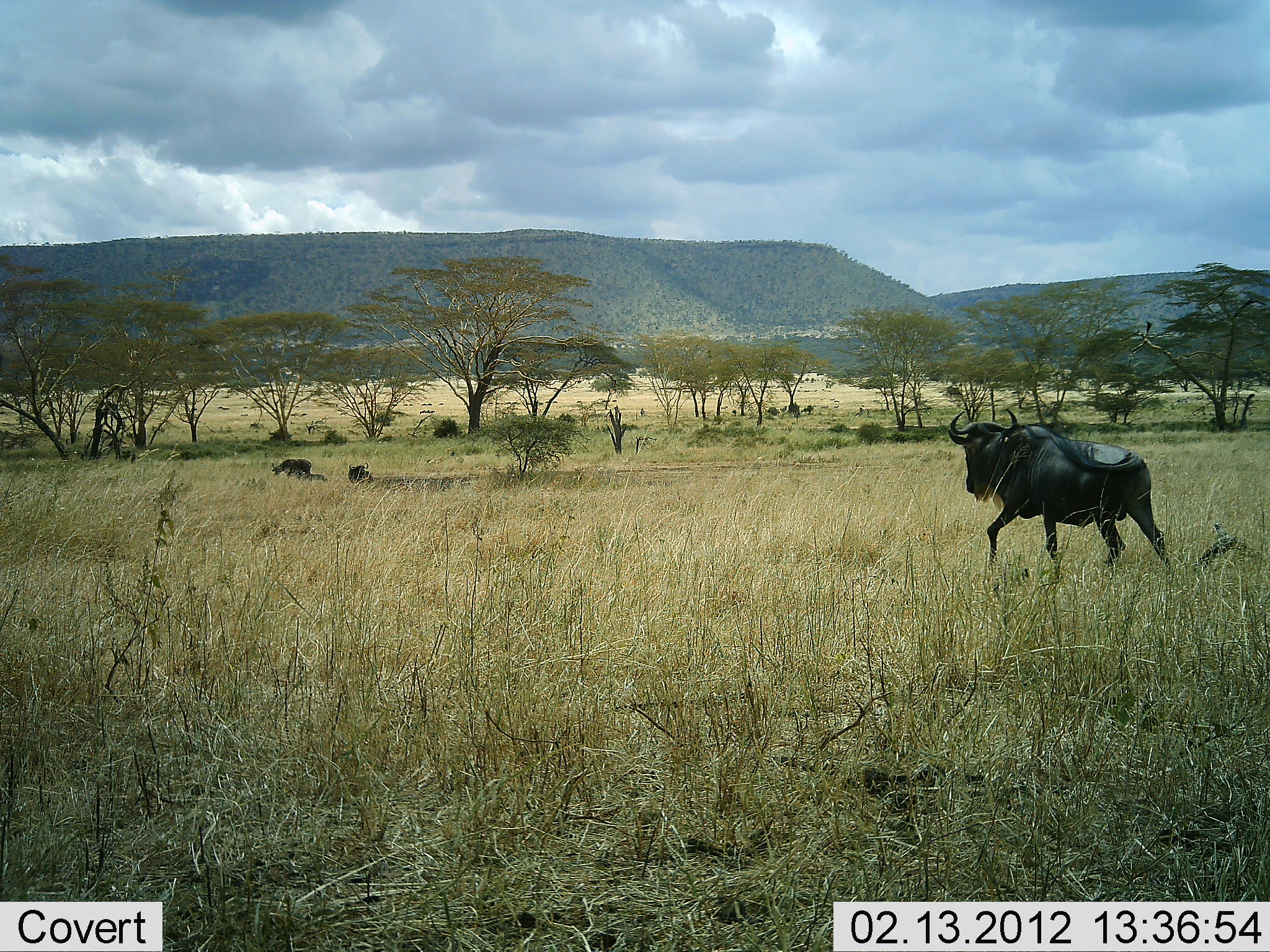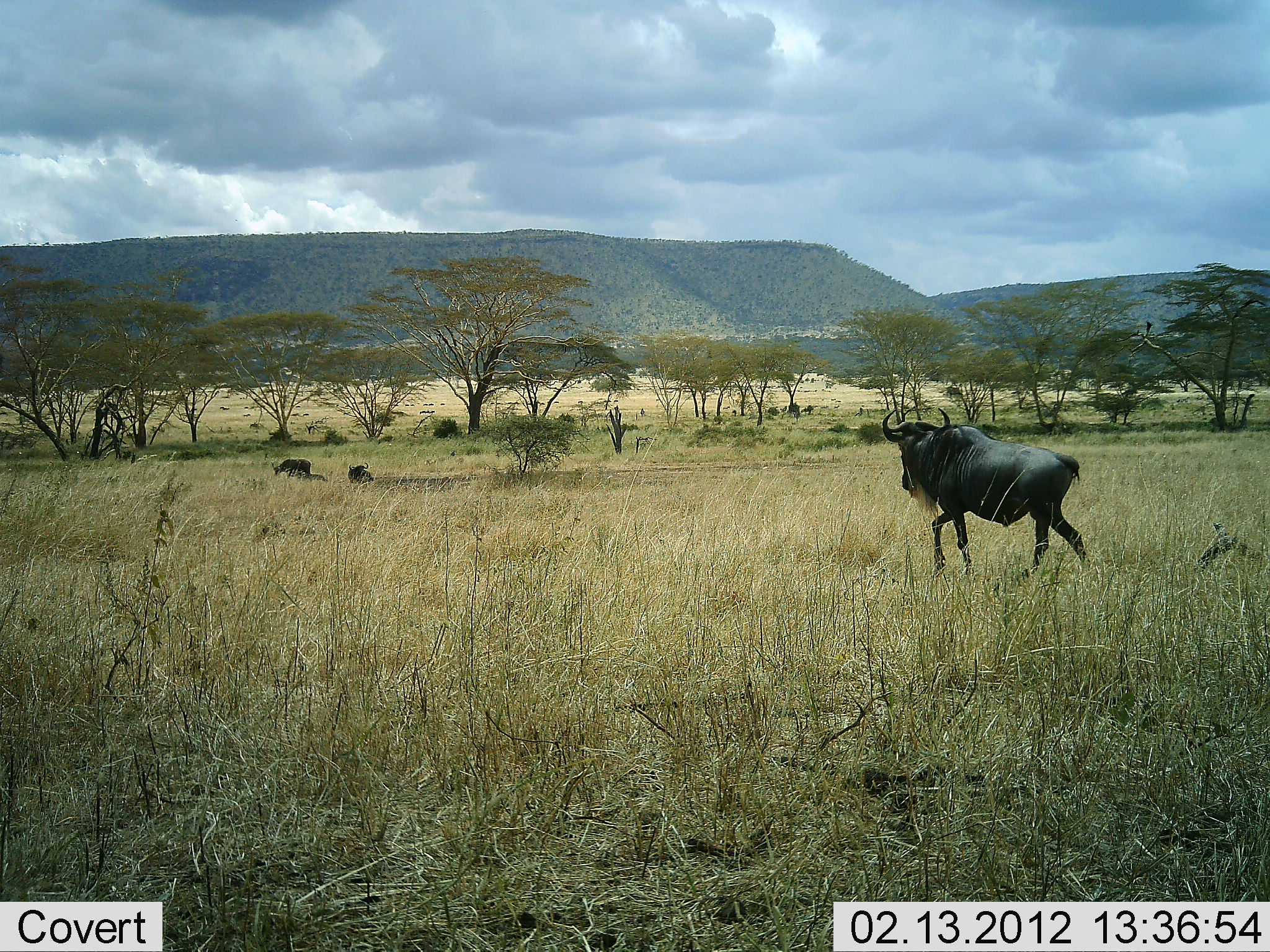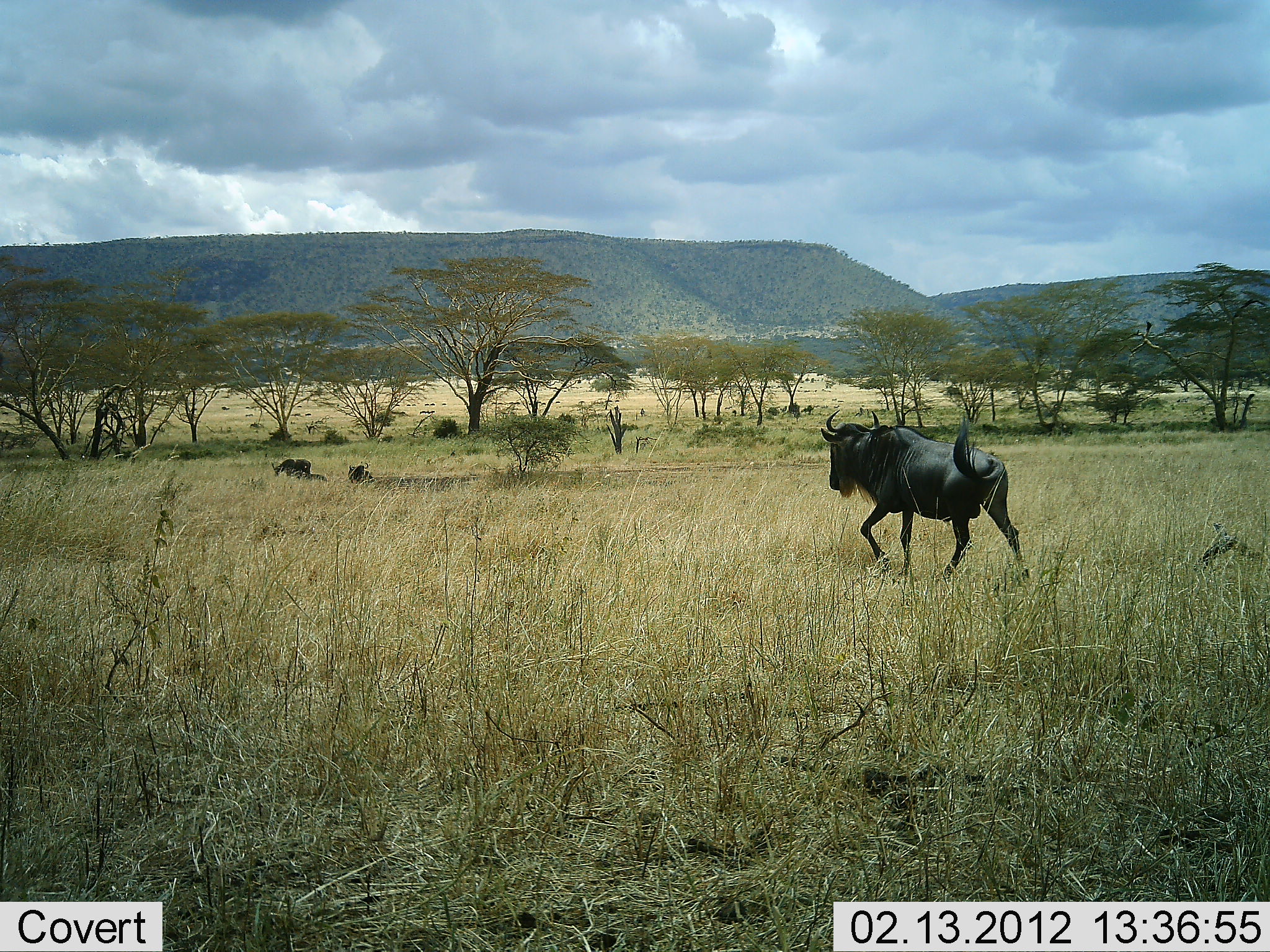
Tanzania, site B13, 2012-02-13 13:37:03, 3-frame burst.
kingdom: Animalia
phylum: Chordata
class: Mammalia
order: Artiodactyla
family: Bovidae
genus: Connochaetes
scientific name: Connochaetes taurinus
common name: blue wildebeest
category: wildebeest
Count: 3.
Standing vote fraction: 28%.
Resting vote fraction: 39%.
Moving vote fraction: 100%.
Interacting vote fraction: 0%.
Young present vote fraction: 0%.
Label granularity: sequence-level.